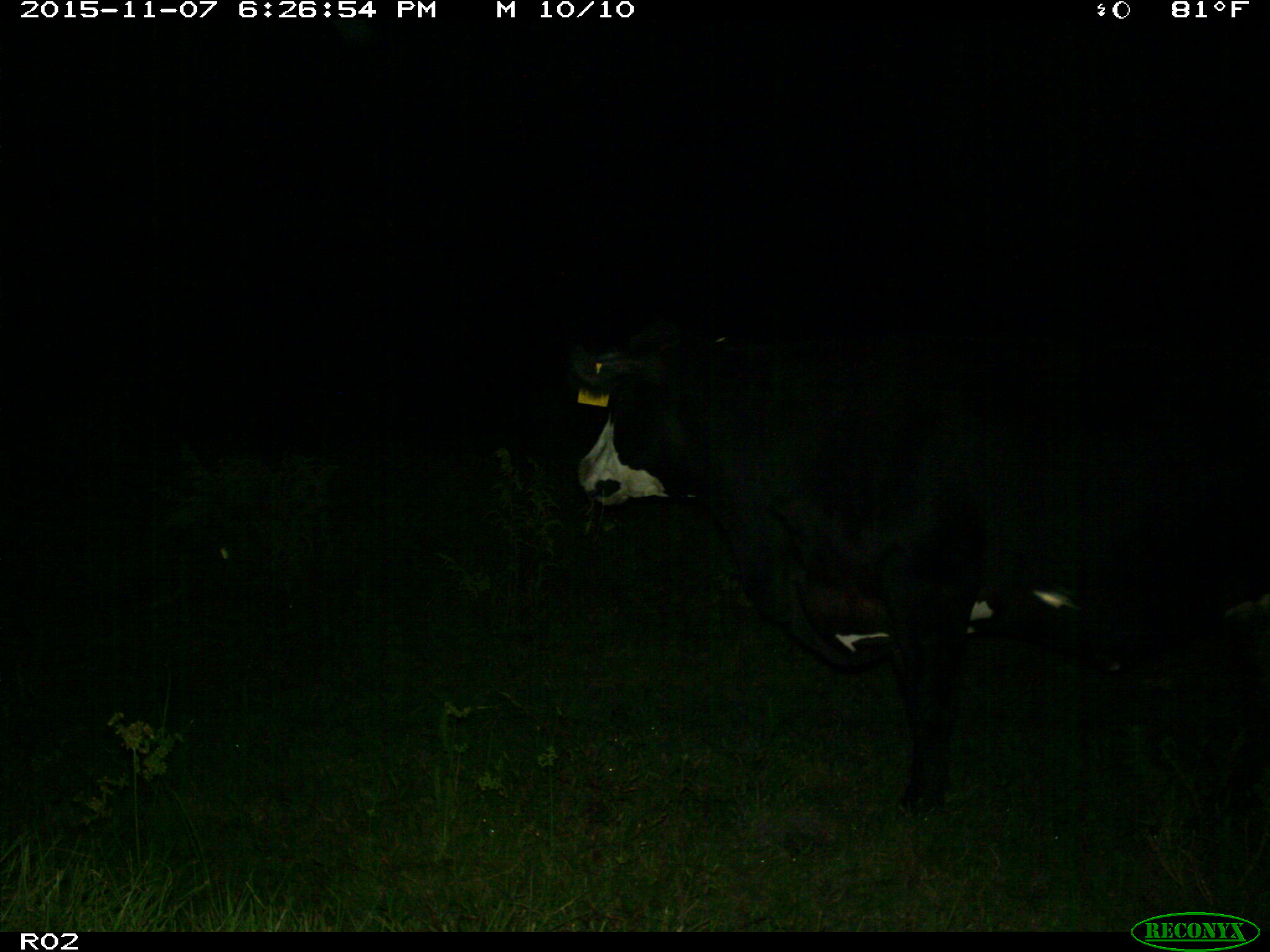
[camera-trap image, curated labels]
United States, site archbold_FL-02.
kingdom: Animalia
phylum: Chordata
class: Mammalia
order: Artiodactyla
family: Bovidae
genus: Bos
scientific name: Bos taurus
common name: domestic cow